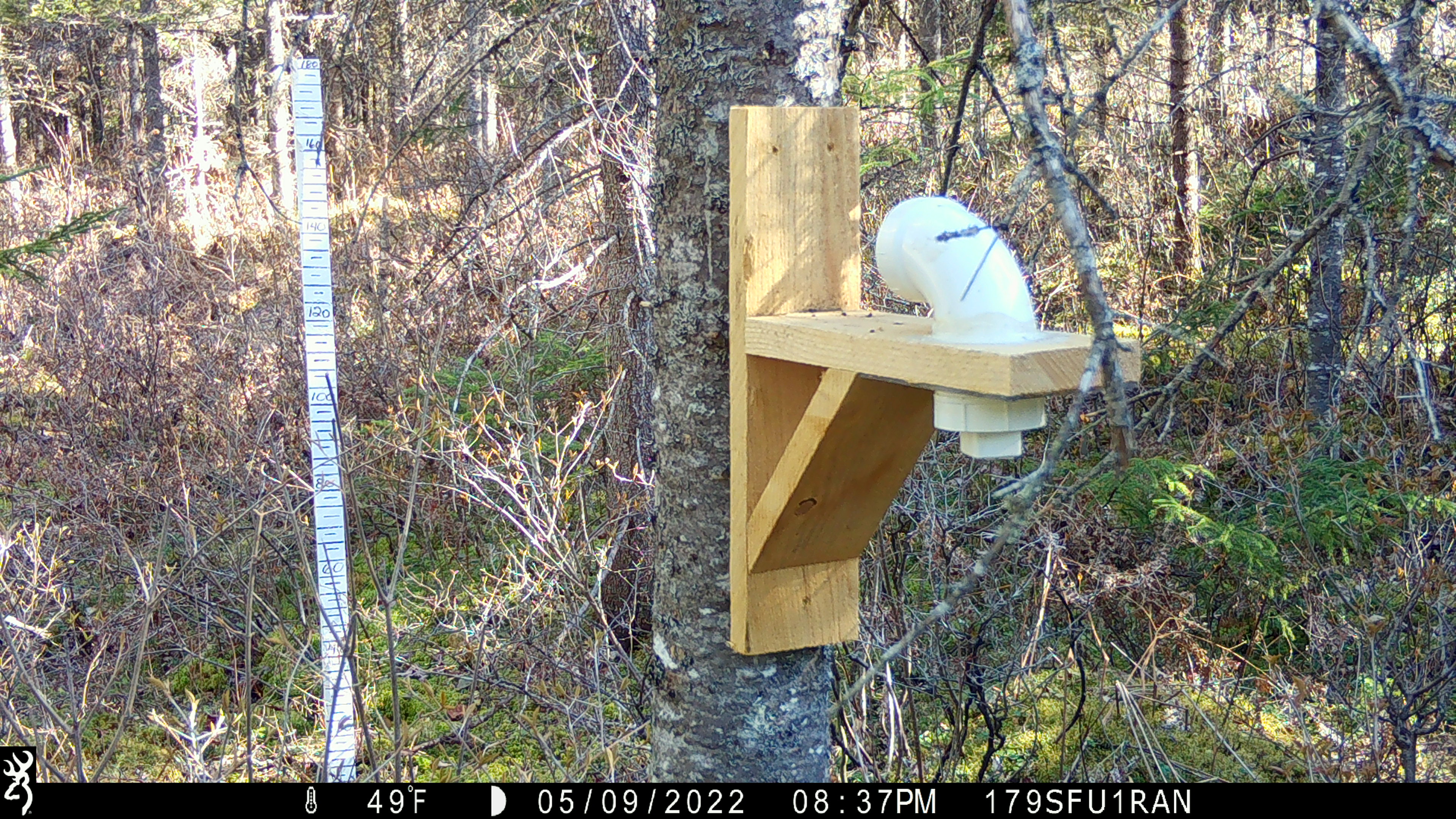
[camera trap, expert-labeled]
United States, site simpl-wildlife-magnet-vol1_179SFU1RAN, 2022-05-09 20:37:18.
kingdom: Animalia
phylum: Chordata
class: Mammalia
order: Rodentia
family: Sciuridae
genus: Tamiasciurus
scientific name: Tamiasciurus hudsonicus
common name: red squirrel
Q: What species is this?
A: Red squirrel (Tamiasciurus hudsonicus).